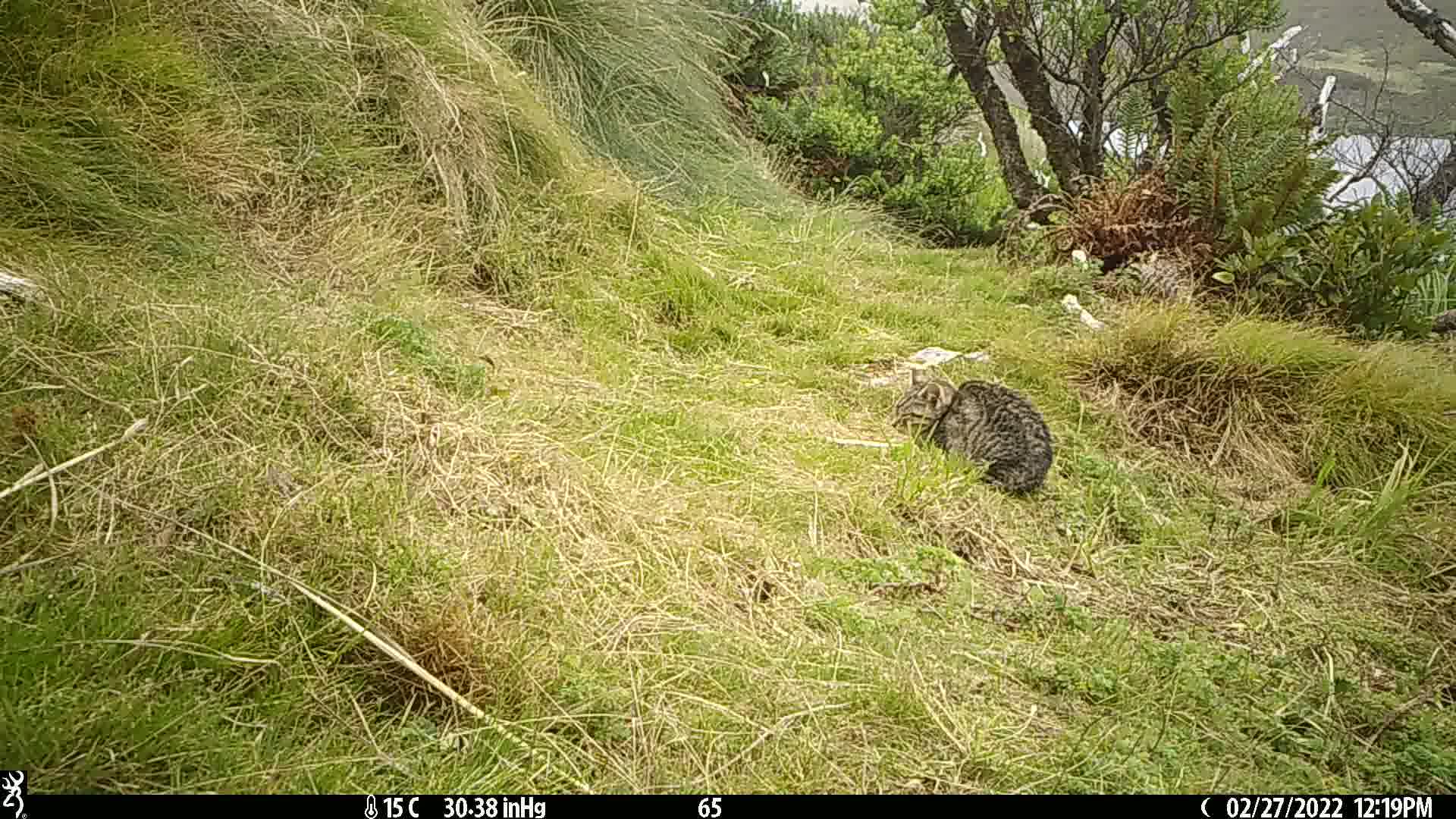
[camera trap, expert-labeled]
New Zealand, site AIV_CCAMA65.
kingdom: Animalia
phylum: Chordata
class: Mammalia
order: Carnivora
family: Felidae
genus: Felis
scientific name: Felis catus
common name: domestic cat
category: cat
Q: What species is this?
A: Cat (domestic cat) (Felis catus).